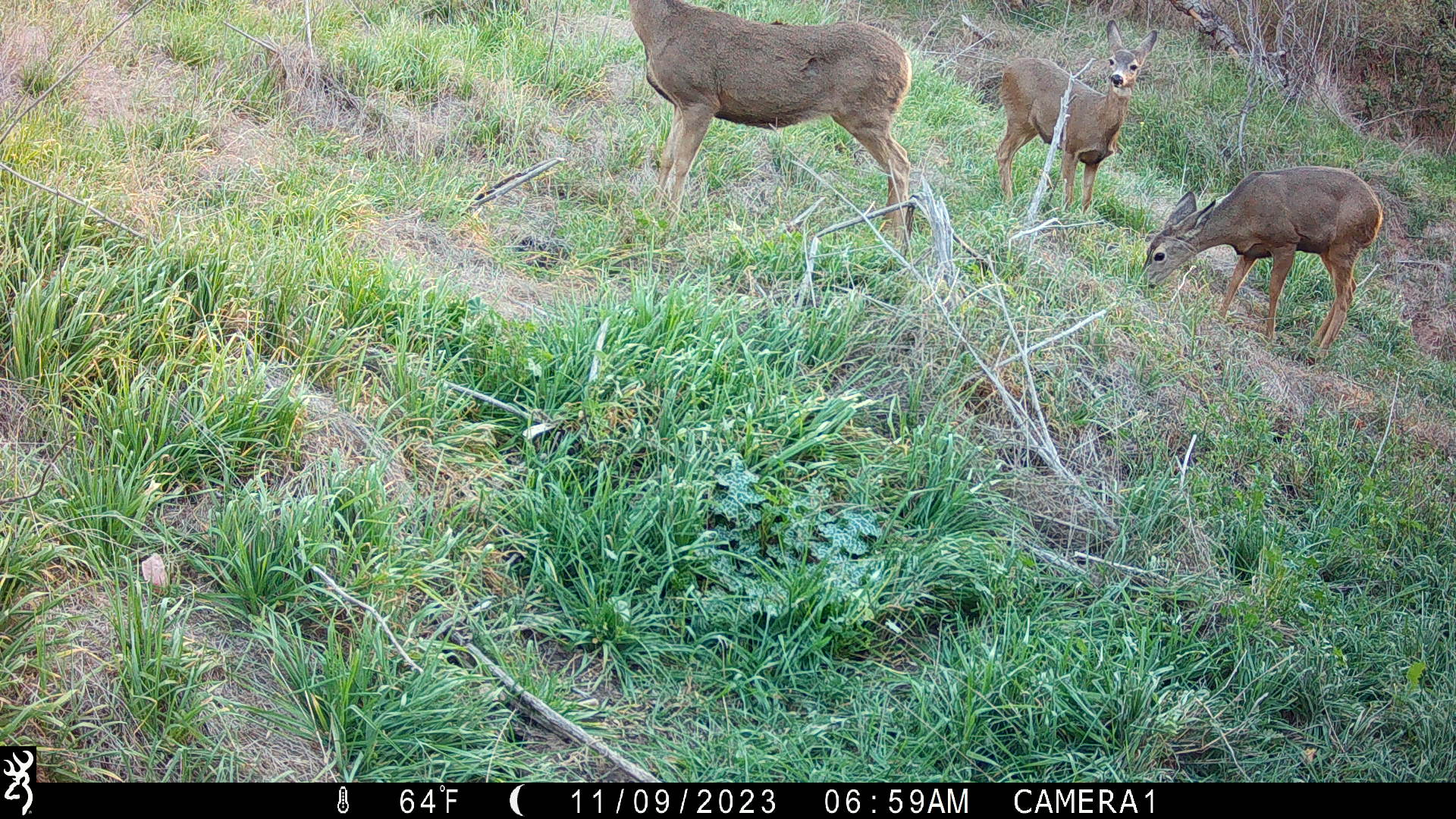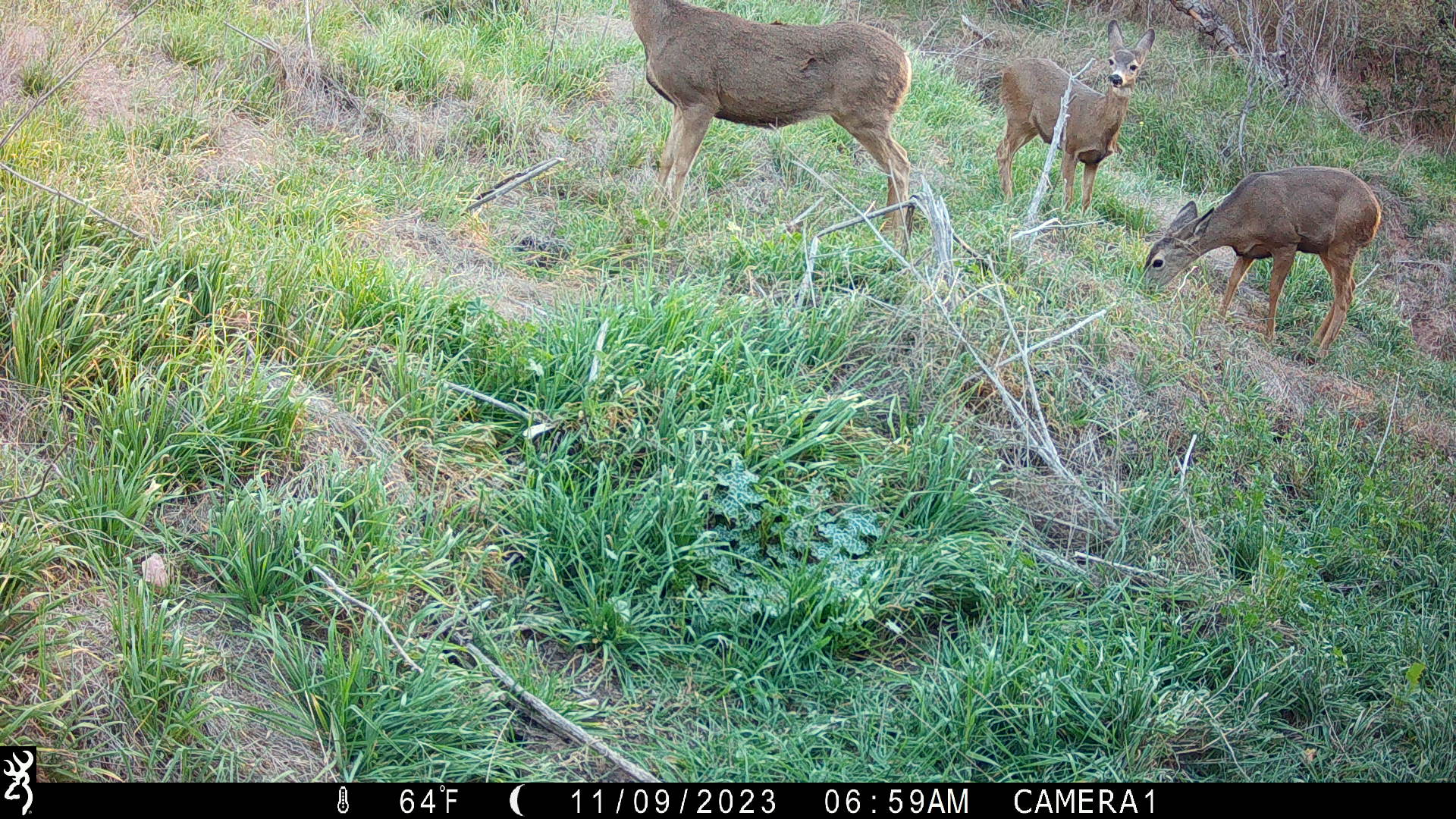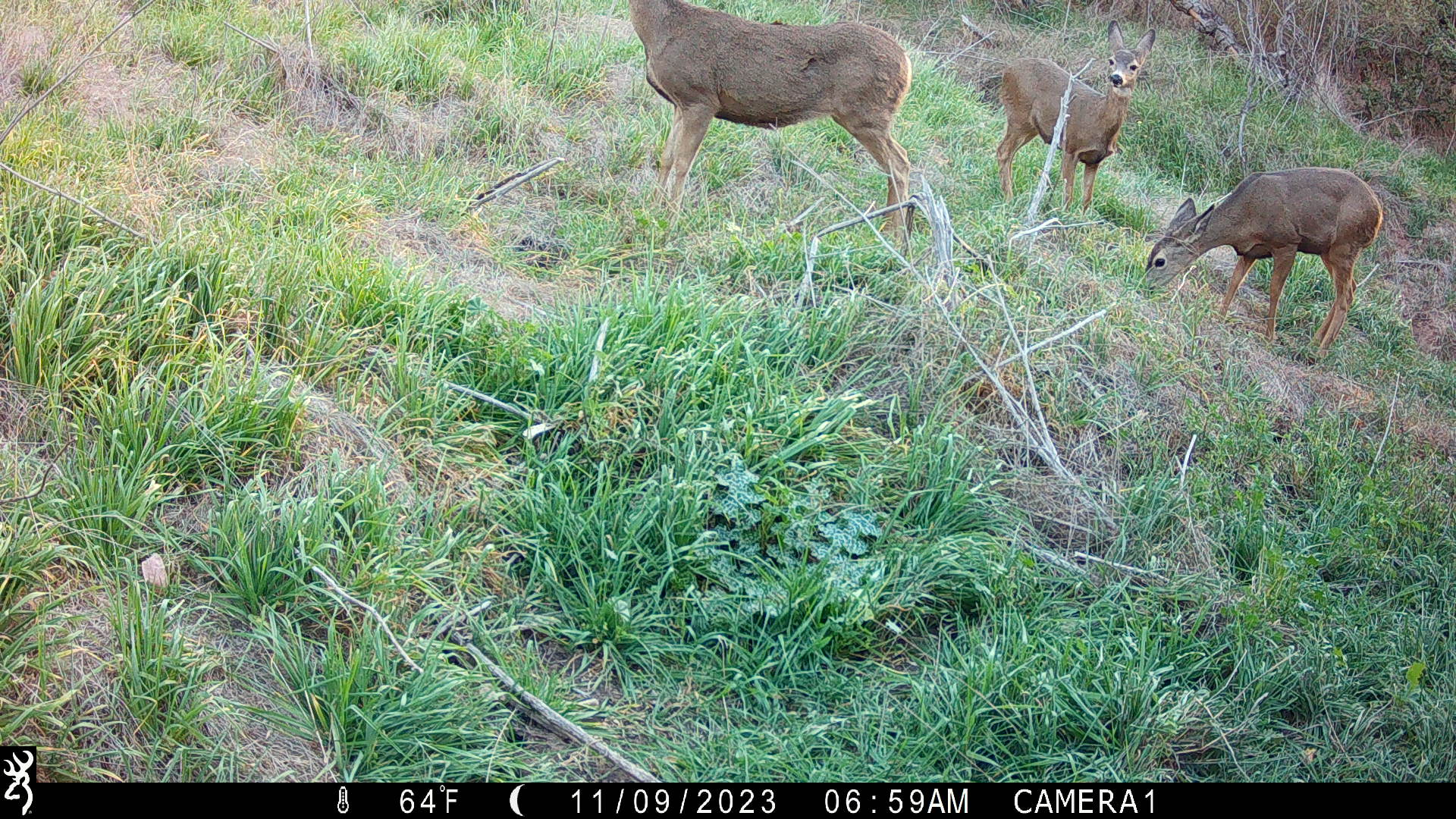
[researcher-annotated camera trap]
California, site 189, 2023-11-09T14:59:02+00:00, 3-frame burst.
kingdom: Animalia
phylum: Chordata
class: Mammalia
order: Artiodactyla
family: Cervidae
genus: Odocoileus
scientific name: Odocoileus hemionus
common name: mule deer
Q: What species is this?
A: Mule deer (Odocoileus hemionus).